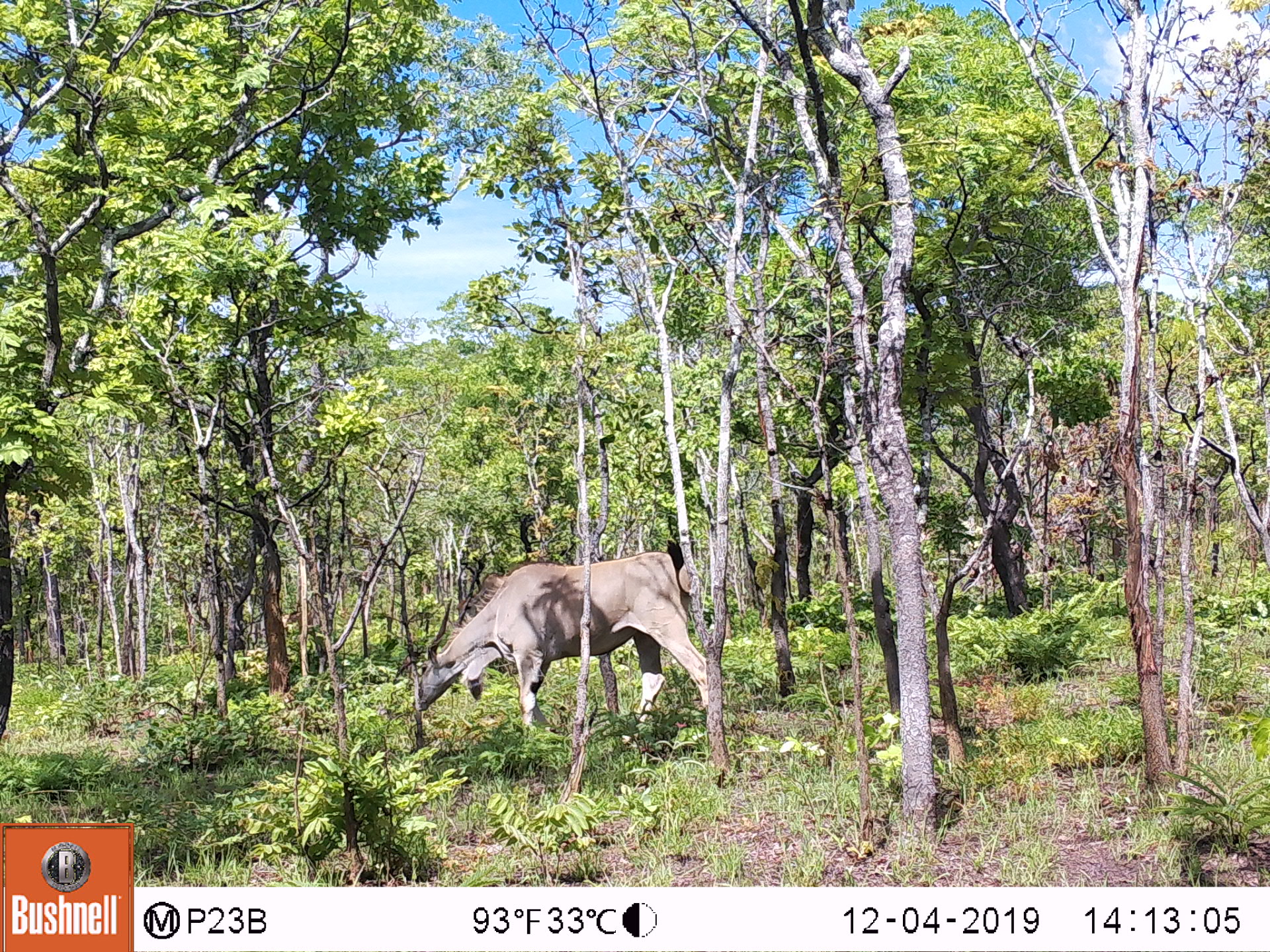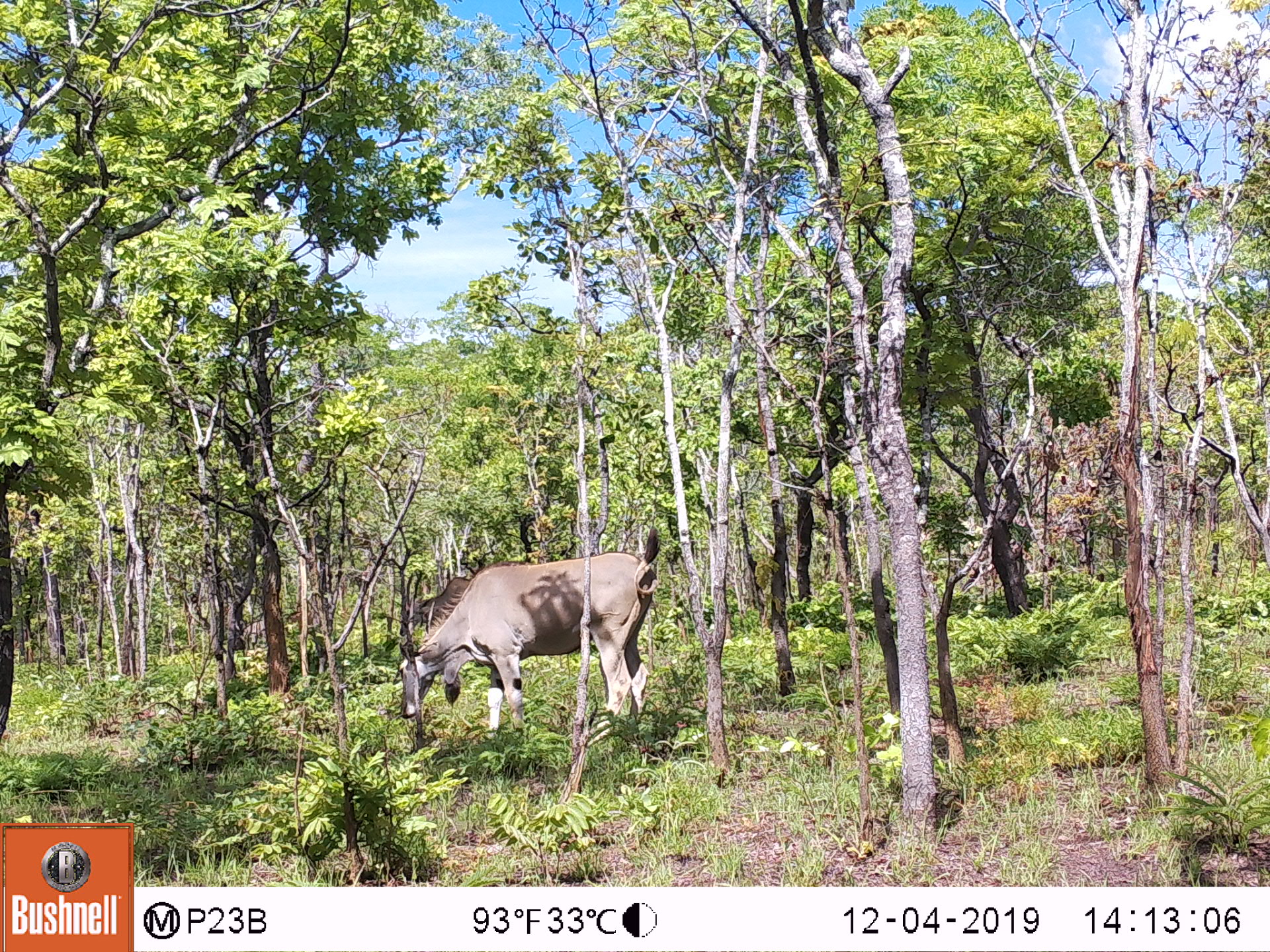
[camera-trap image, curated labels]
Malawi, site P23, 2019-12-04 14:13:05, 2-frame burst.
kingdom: Animalia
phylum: Chordata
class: Mammalia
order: Artiodactyla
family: Bovidae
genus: Tragelaphus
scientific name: Tragelaphus oryx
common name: common eland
Common eland (Tragelaphus oryx), count 1.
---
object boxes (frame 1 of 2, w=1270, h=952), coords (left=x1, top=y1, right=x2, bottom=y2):
common eland: (left=400, top=552, right=744, bottom=793)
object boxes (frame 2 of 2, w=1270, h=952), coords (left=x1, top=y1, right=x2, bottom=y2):
common eland: (left=384, top=529, right=664, bottom=732)